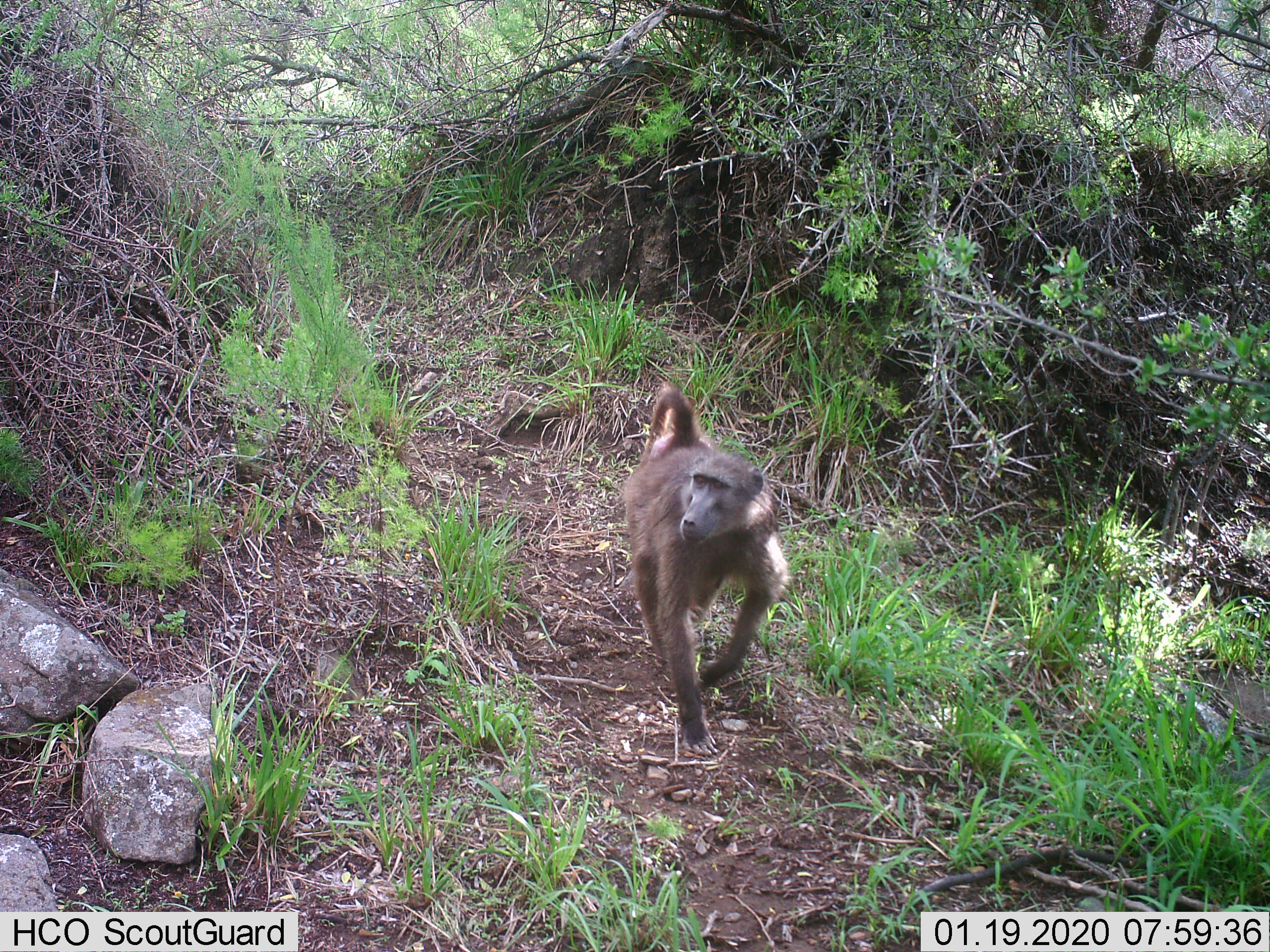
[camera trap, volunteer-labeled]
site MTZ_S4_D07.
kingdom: Animalia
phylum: Chordata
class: Mammalia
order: Primates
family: Cercopithecidae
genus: Papio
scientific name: Papio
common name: baboon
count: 1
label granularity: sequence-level